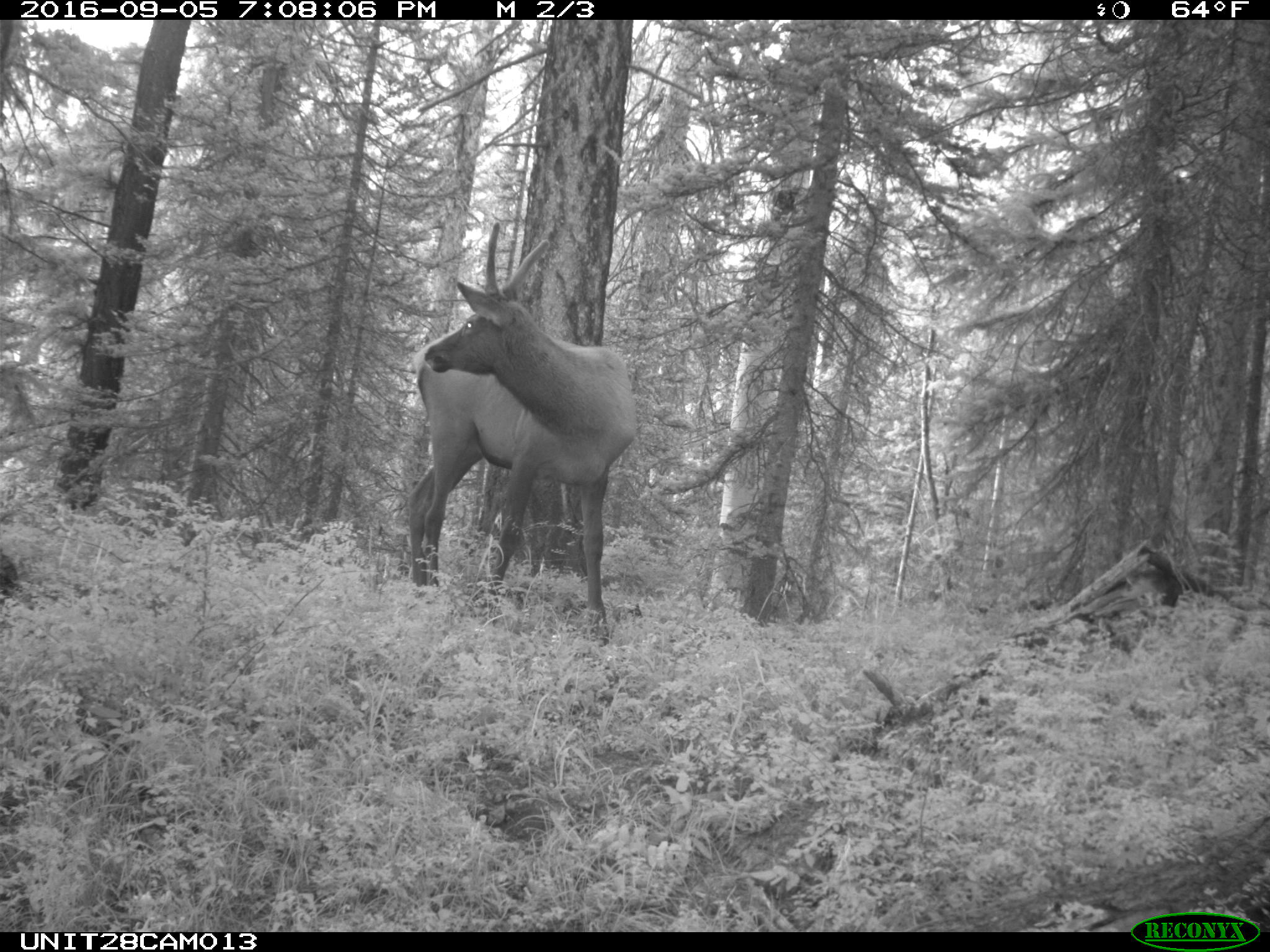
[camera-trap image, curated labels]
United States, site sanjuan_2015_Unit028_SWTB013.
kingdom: Animalia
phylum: Chordata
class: Mammalia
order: Artiodactyla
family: Cervidae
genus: Cervus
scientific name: Cervus elaphus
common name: red deer